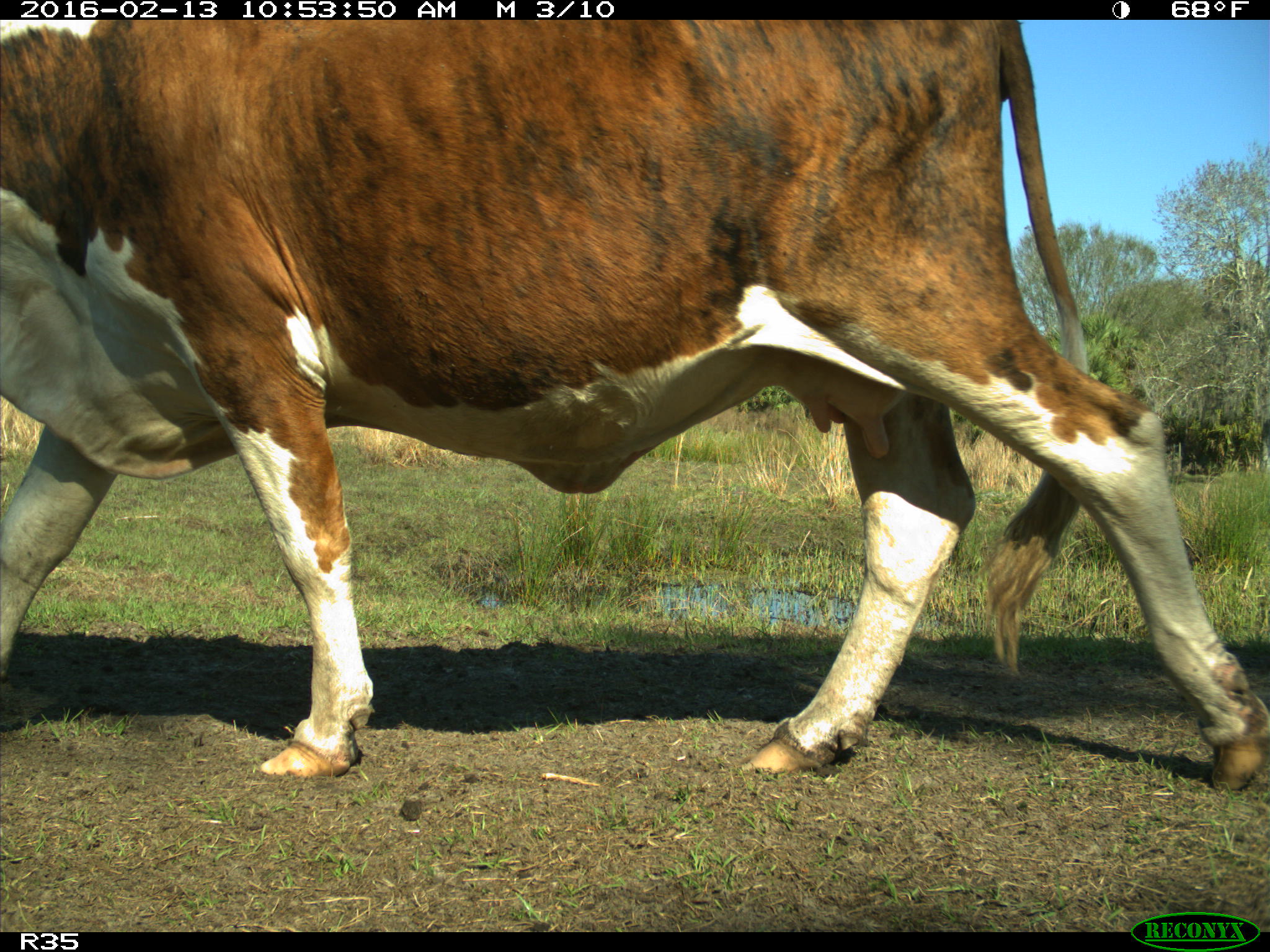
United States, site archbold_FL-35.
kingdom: Animalia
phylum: Chordata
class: Mammalia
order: Artiodactyla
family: Bovidae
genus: Bos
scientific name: Bos taurus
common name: domestic cow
Bos taurus (domestic cow).